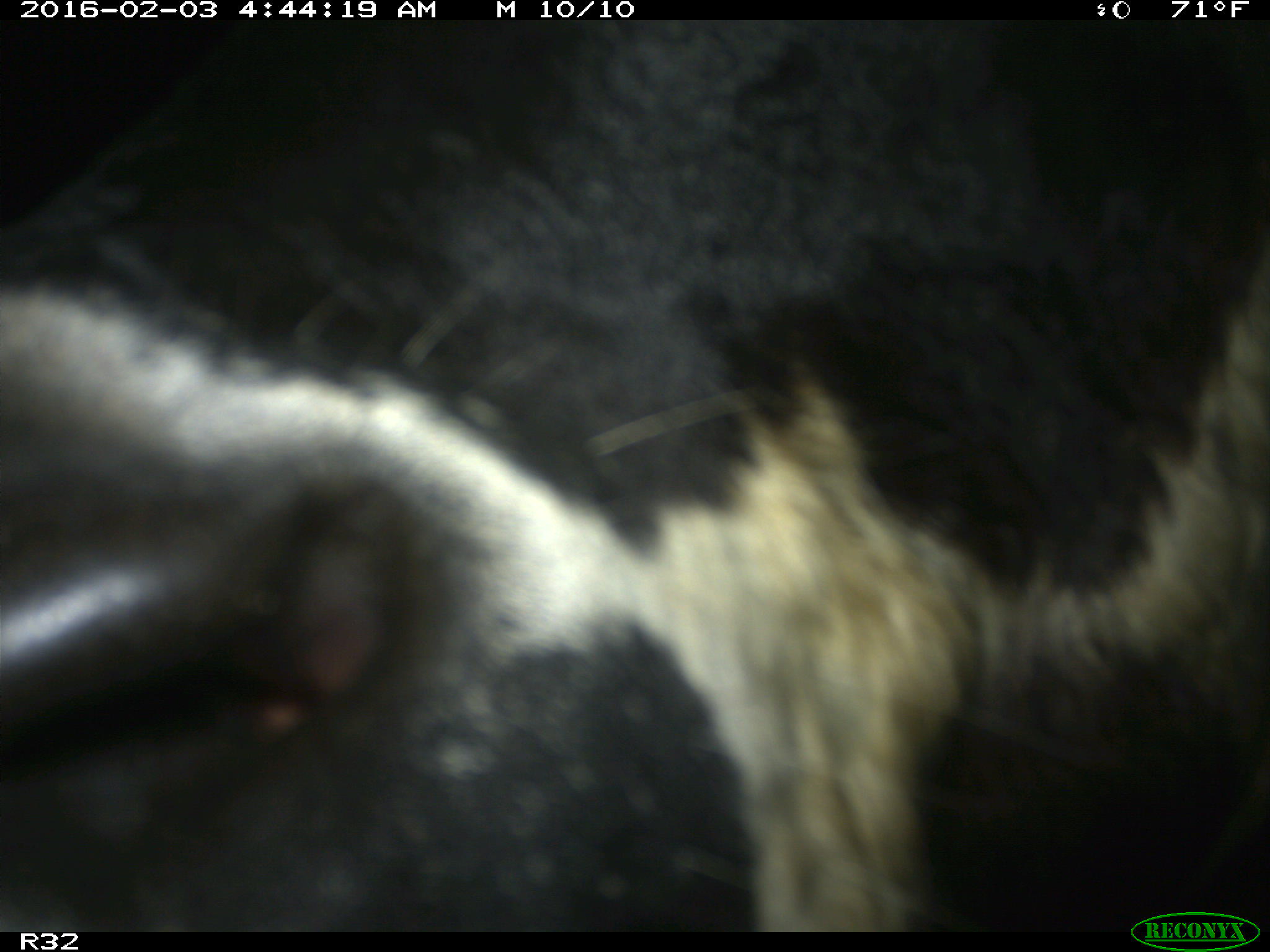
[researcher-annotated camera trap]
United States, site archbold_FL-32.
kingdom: Animalia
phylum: Chordata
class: Mammalia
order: Artiodactyla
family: Bovidae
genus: Bos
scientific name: Bos taurus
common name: domestic cow